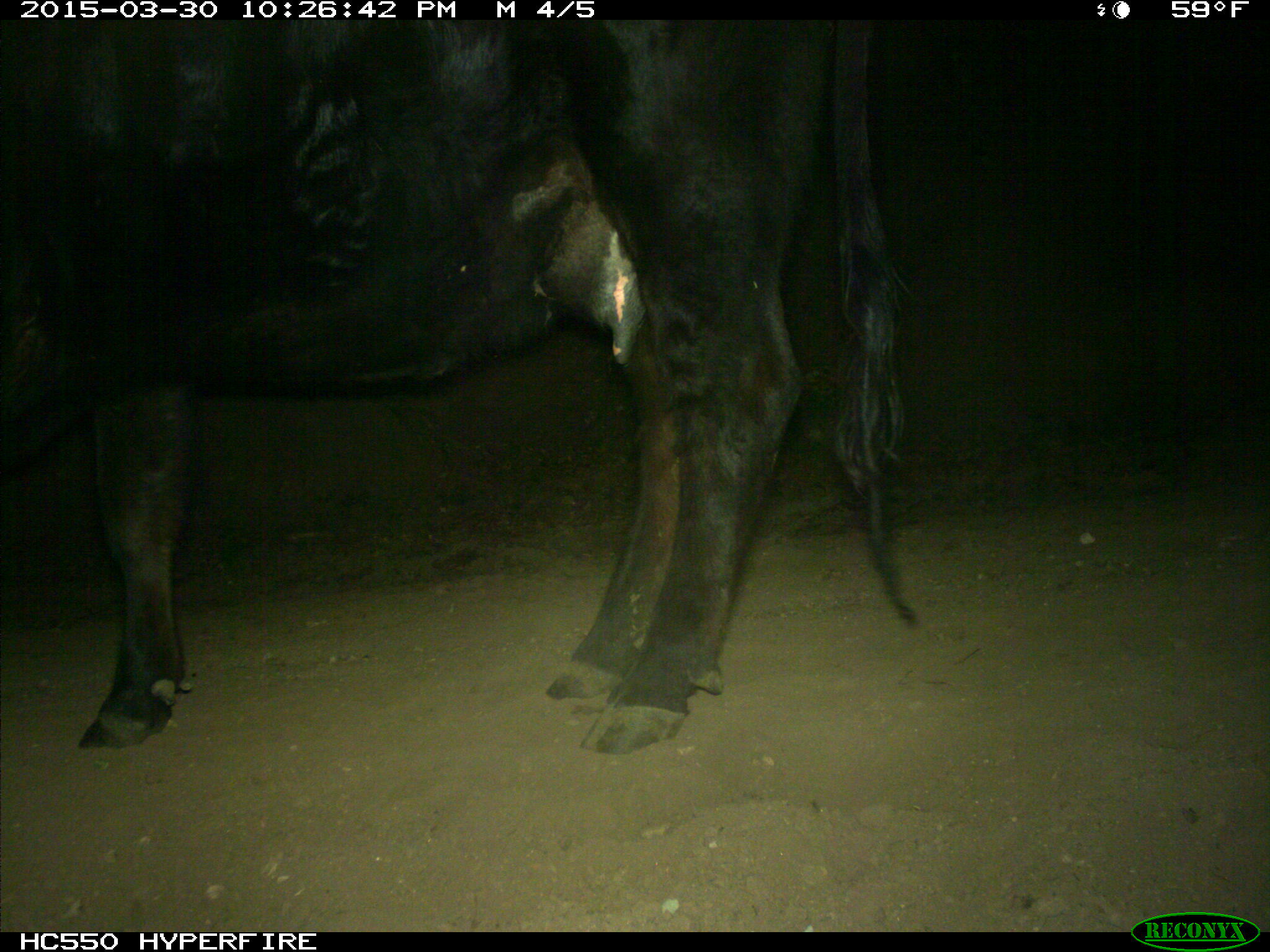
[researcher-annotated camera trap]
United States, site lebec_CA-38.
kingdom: Animalia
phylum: Chordata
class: Mammalia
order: Artiodactyla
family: Bovidae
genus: Bos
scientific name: Bos taurus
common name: domestic cow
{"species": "Bos taurus (domestic cow)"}